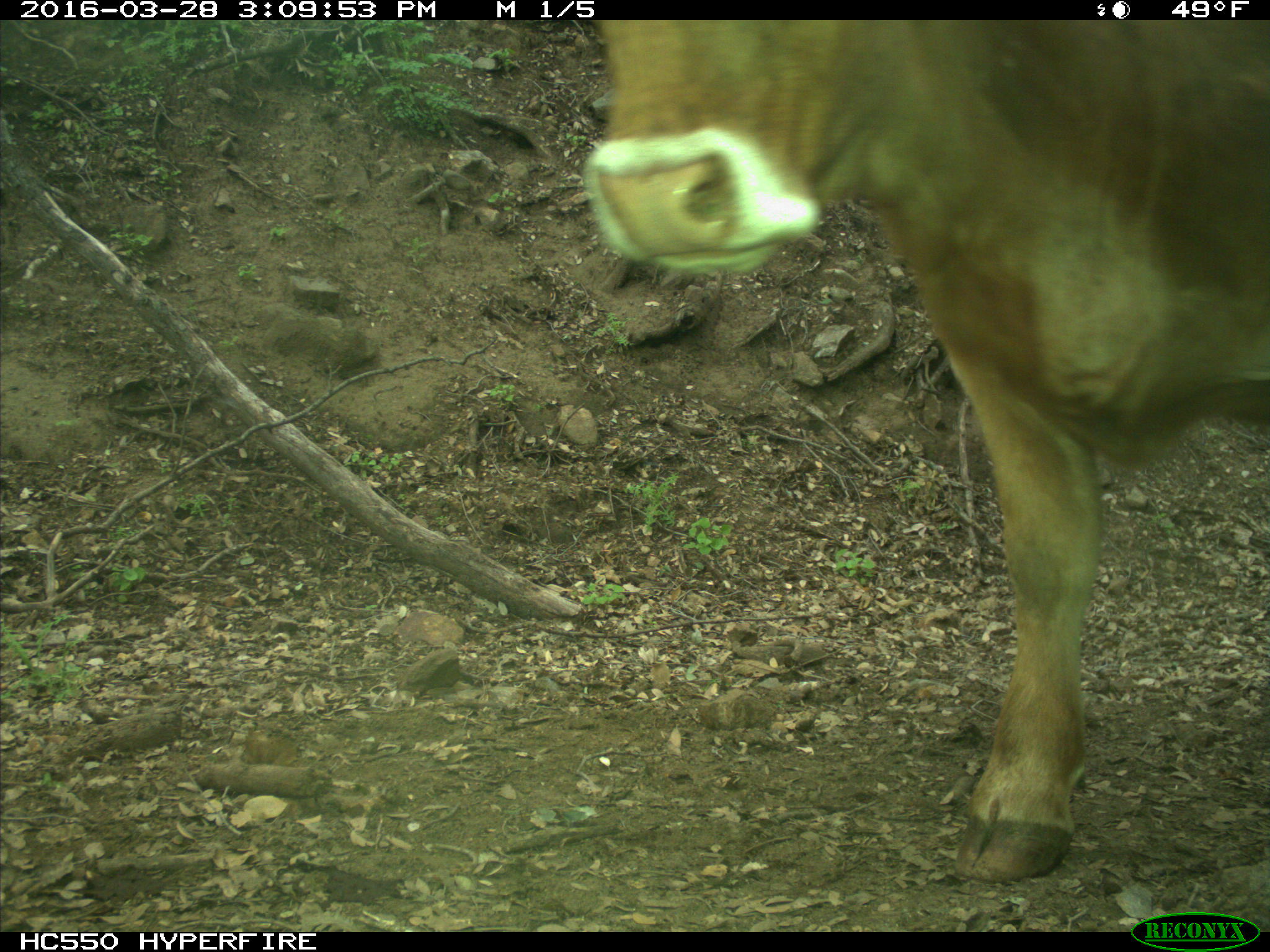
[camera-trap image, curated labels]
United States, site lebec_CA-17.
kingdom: Animalia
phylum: Chordata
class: Mammalia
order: Artiodactyla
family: Bovidae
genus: Bos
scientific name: Bos taurus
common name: domestic cow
Bos taurus (domestic cow).